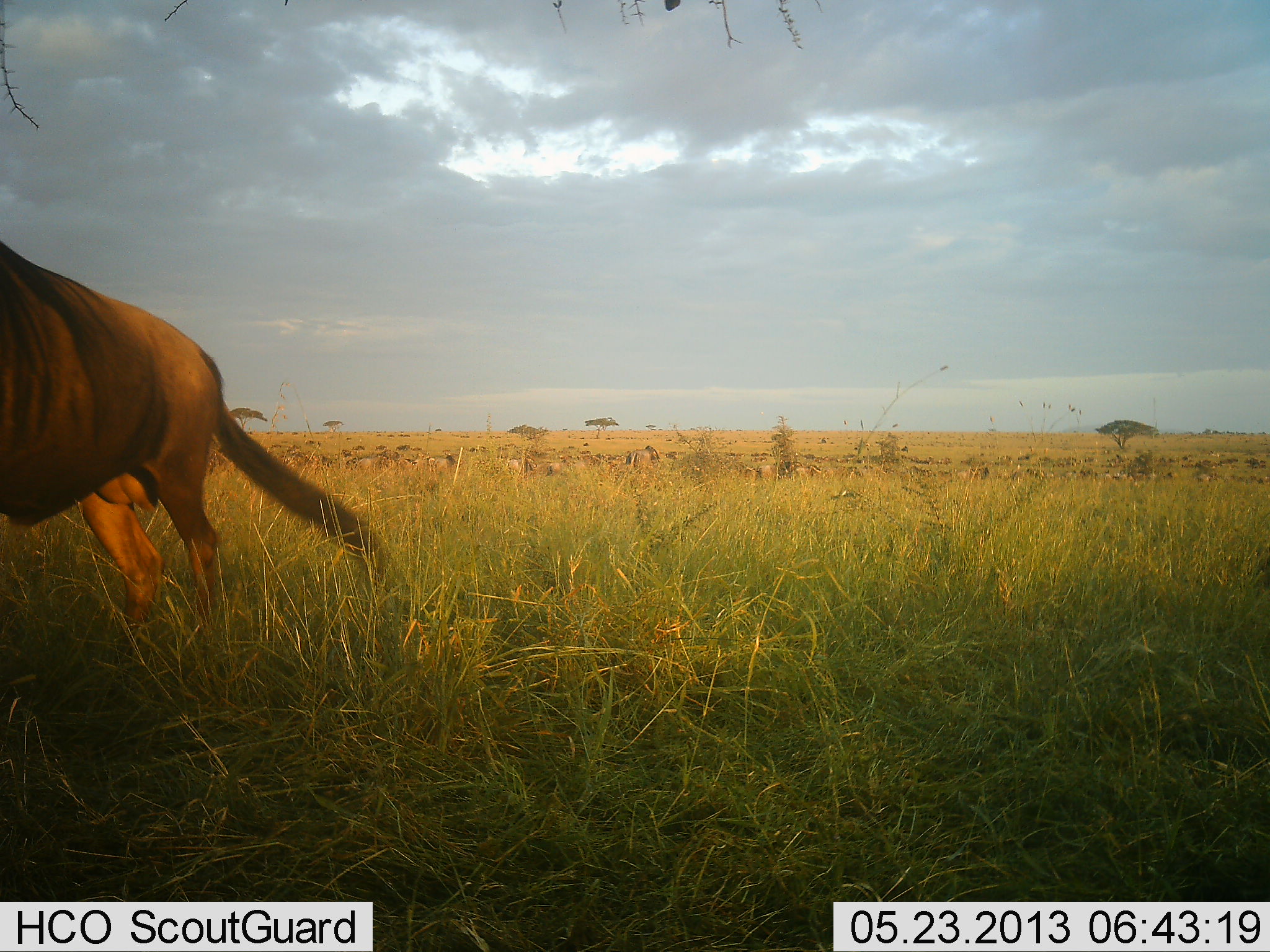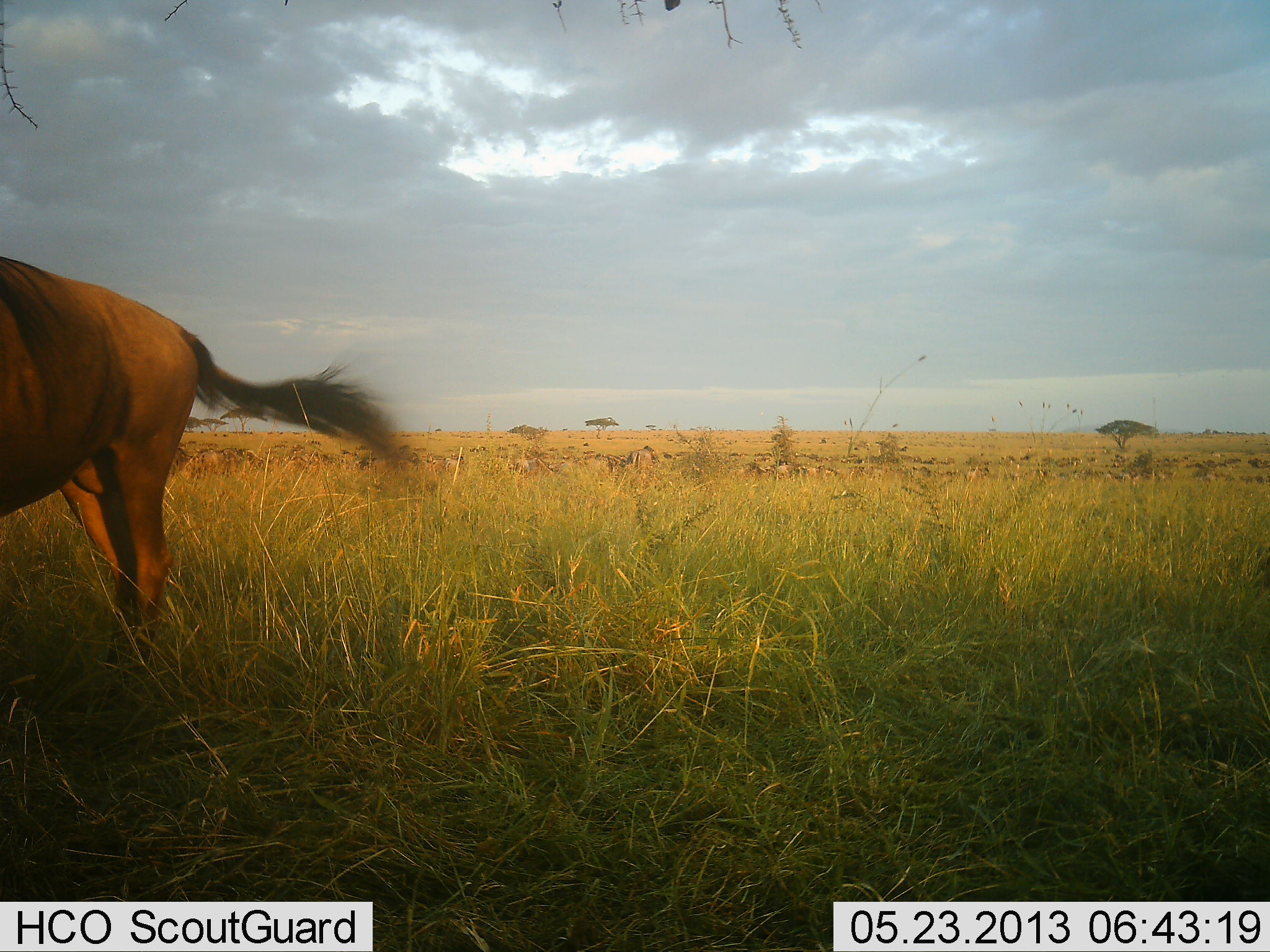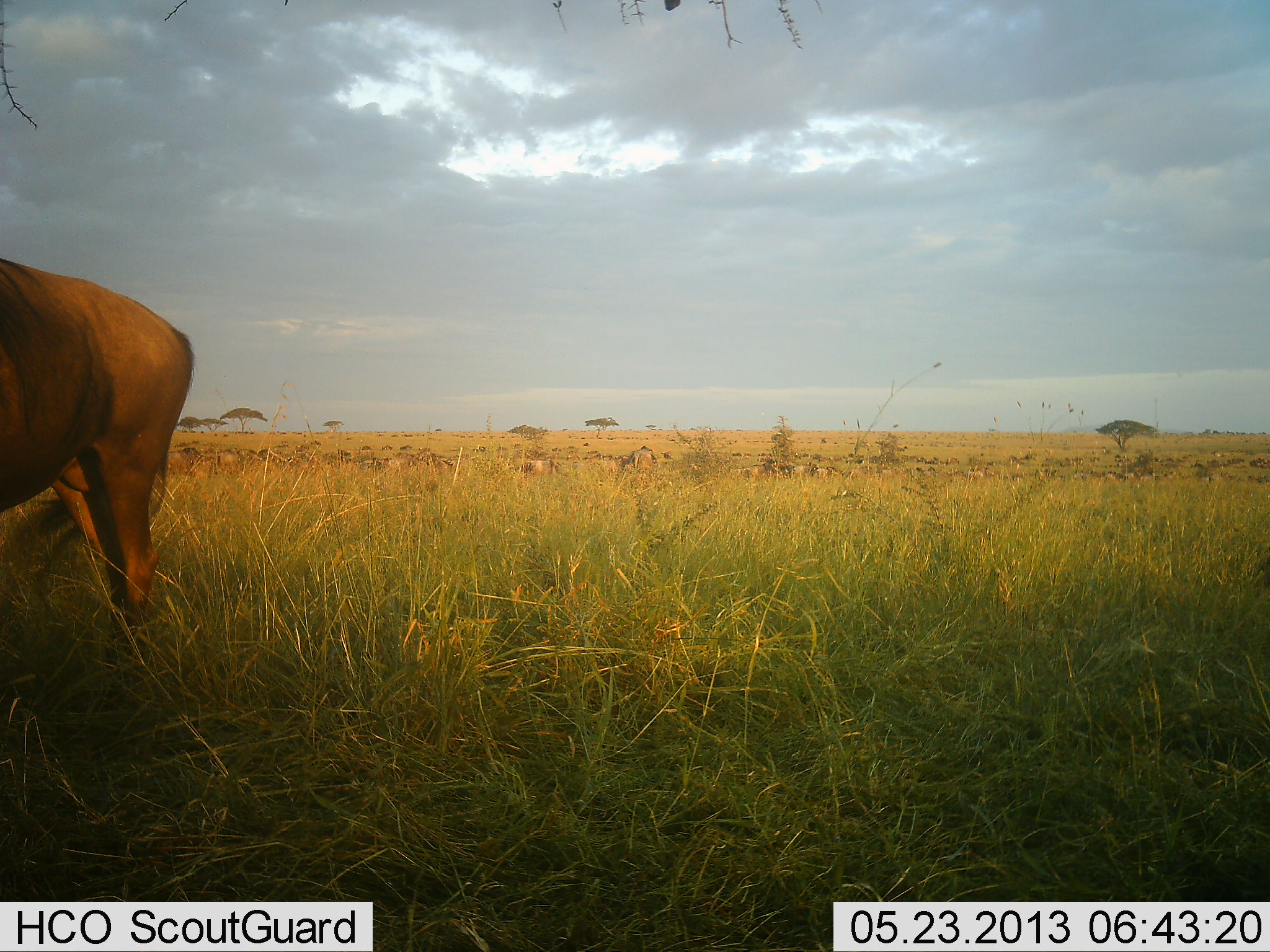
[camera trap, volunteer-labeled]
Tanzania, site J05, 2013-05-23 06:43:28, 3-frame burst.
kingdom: Animalia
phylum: Chordata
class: Mammalia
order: Artiodactyla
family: Bovidae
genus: Connochaetes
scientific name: Connochaetes taurinus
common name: blue wildebeest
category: wildebeest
Wildebeest (blue wildebeest) (Connochaetes taurinus), count 51+. Behavior (volunteer vote fractions): standing 53%, resting 6%, moving 59%, interacting 6%. Young present (vote fraction): 0%. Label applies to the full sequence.